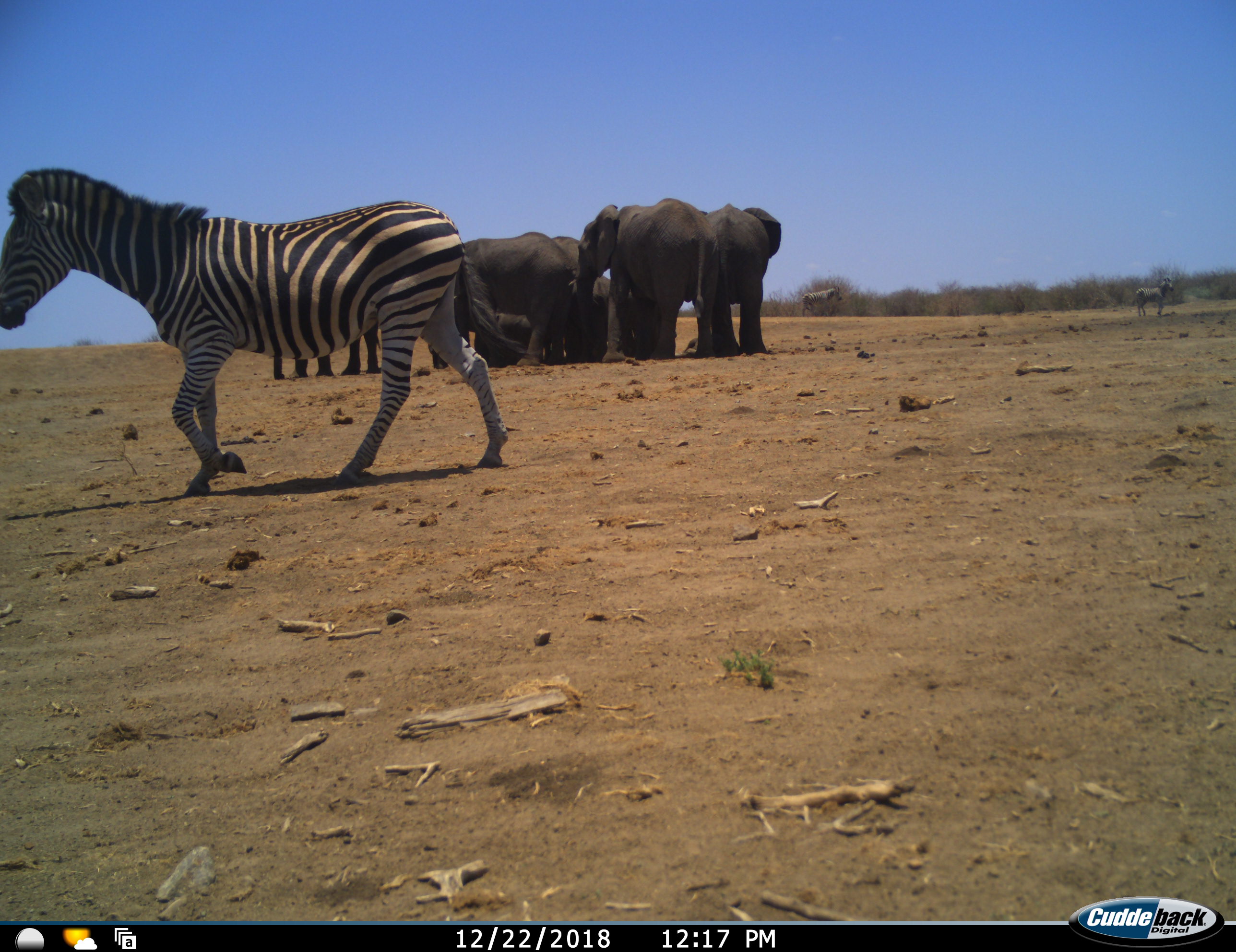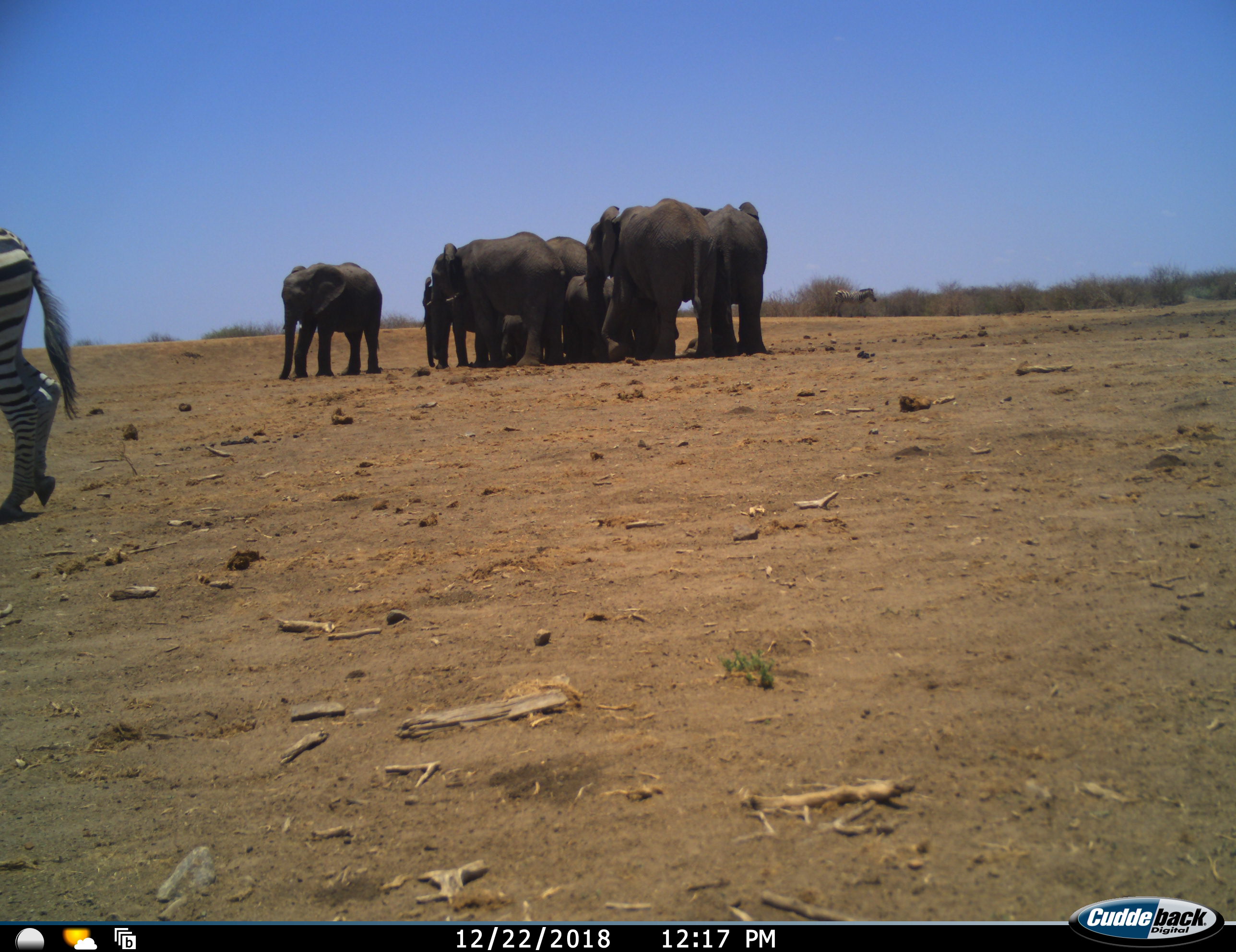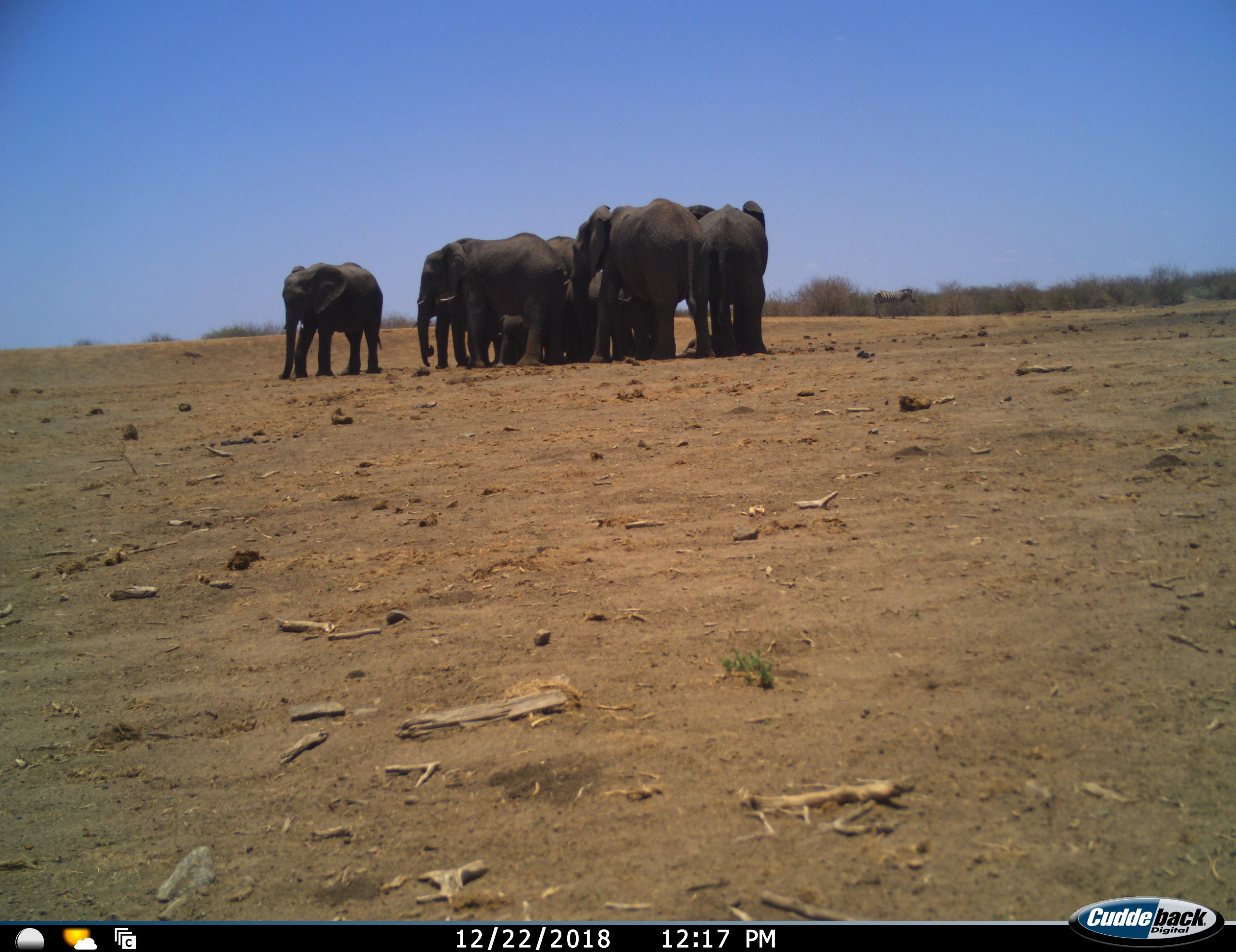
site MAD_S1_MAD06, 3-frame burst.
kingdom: Animalia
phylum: Chordata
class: Mammalia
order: Proboscidea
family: Elephantidae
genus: Loxodonta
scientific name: Loxodonta africana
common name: african bush elephant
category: elephant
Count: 7.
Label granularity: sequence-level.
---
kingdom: Animalia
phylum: Chordata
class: Mammalia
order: Perissodactyla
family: Equidae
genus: Equus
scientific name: Equus quagga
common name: plains zebra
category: zebraplains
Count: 1.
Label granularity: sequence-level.